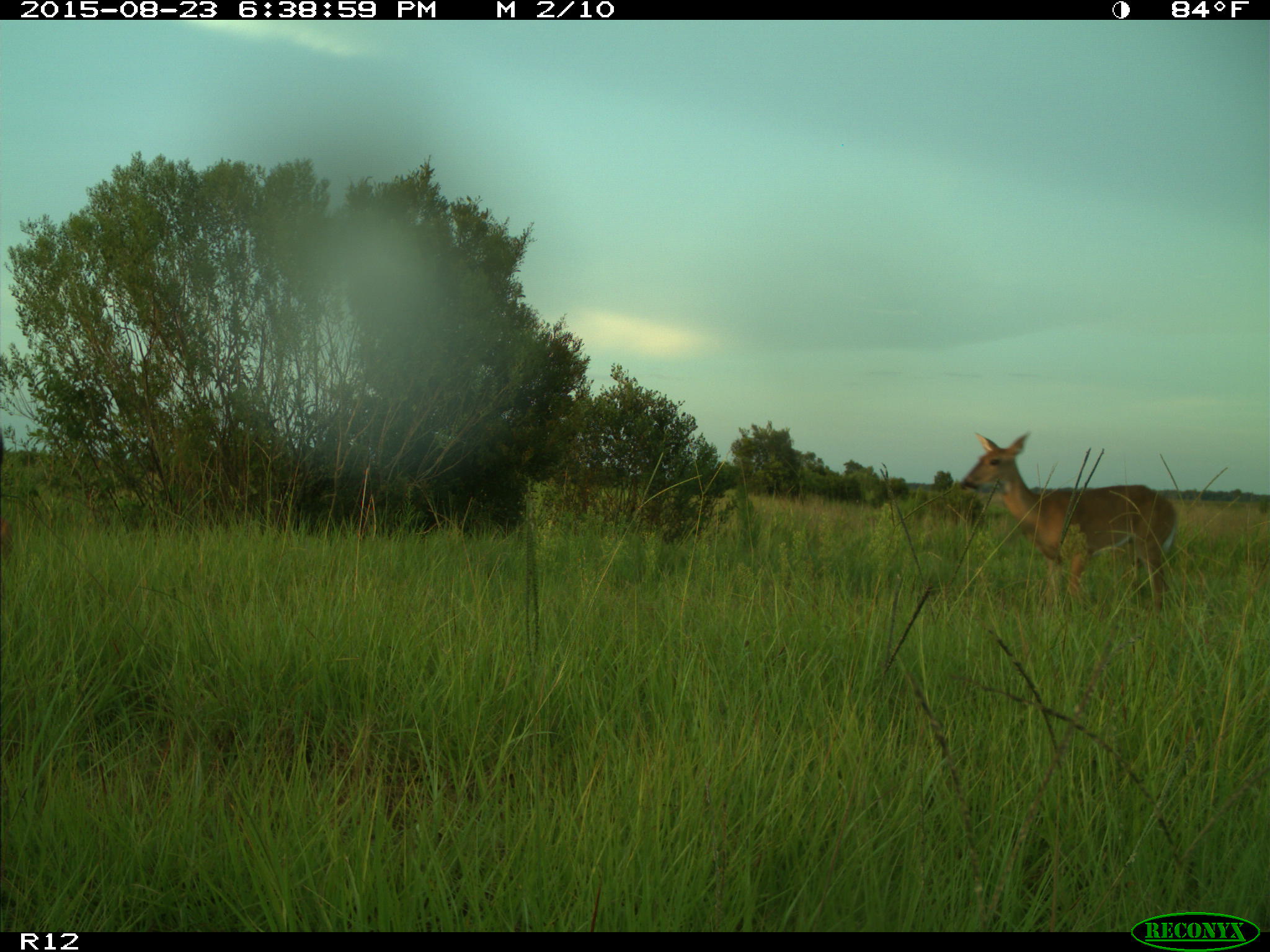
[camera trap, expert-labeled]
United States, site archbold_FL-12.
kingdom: Animalia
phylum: Chordata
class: Mammalia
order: Artiodactyla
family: Cervidae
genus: Odocoileus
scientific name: Odocoileus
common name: deer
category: unidentified deer